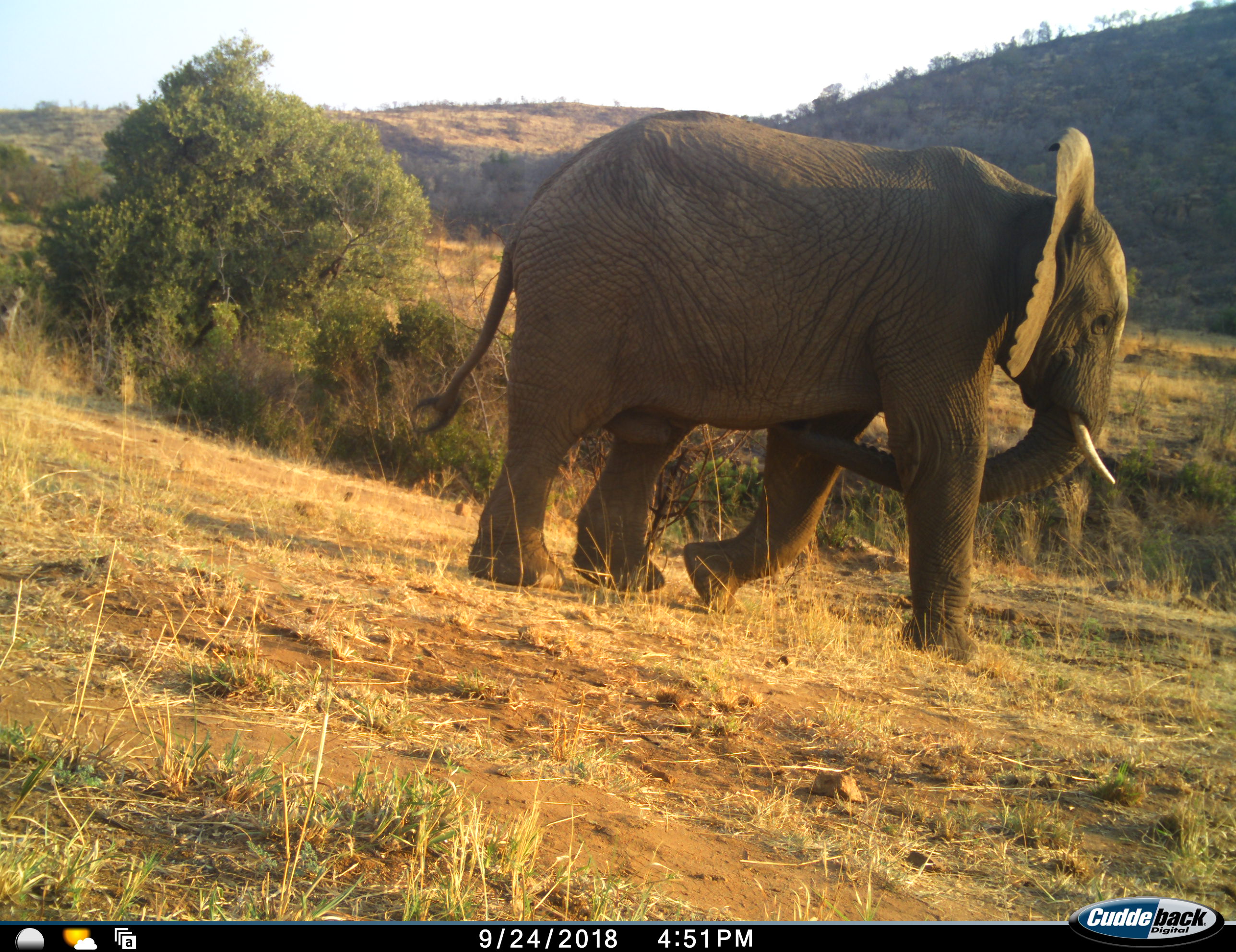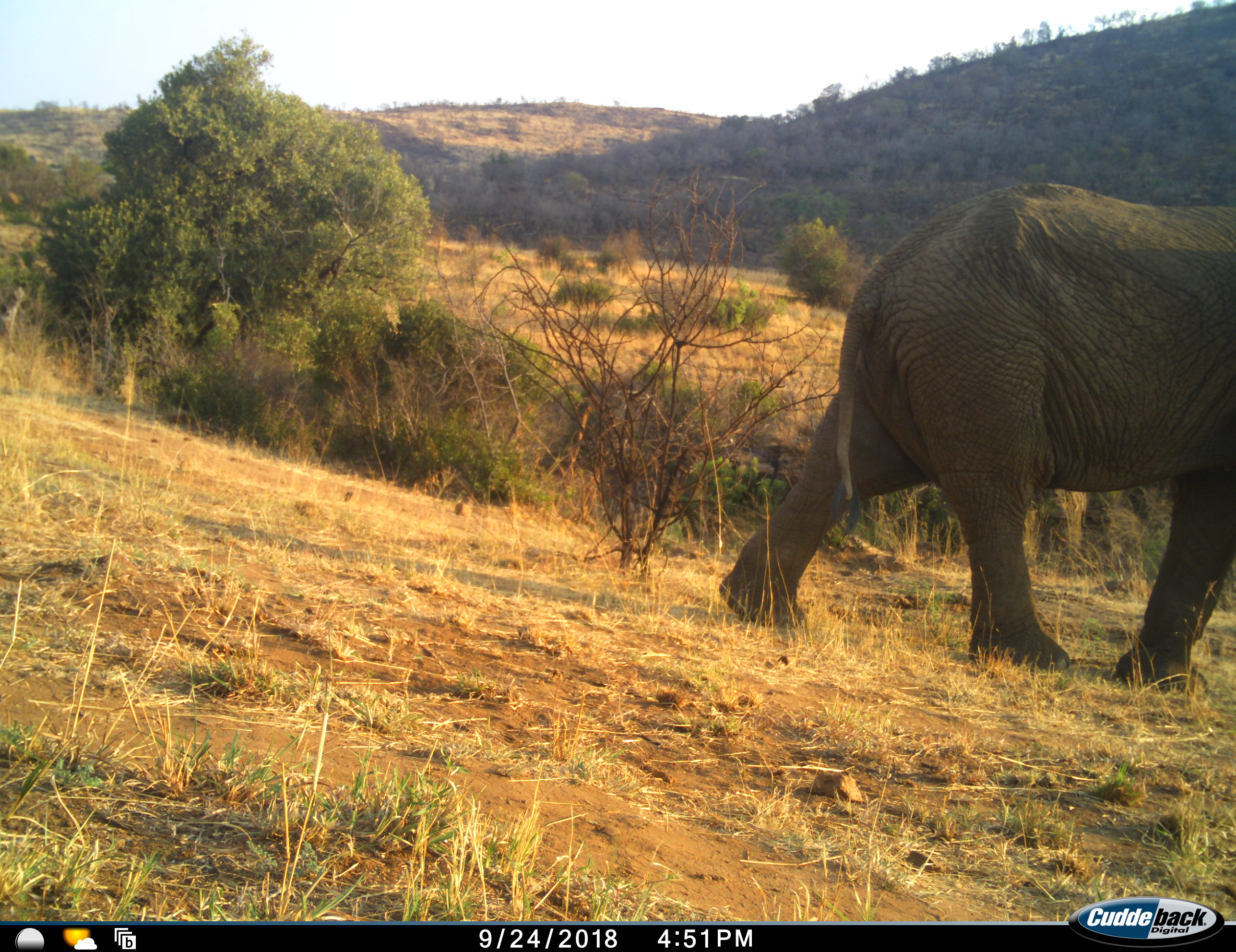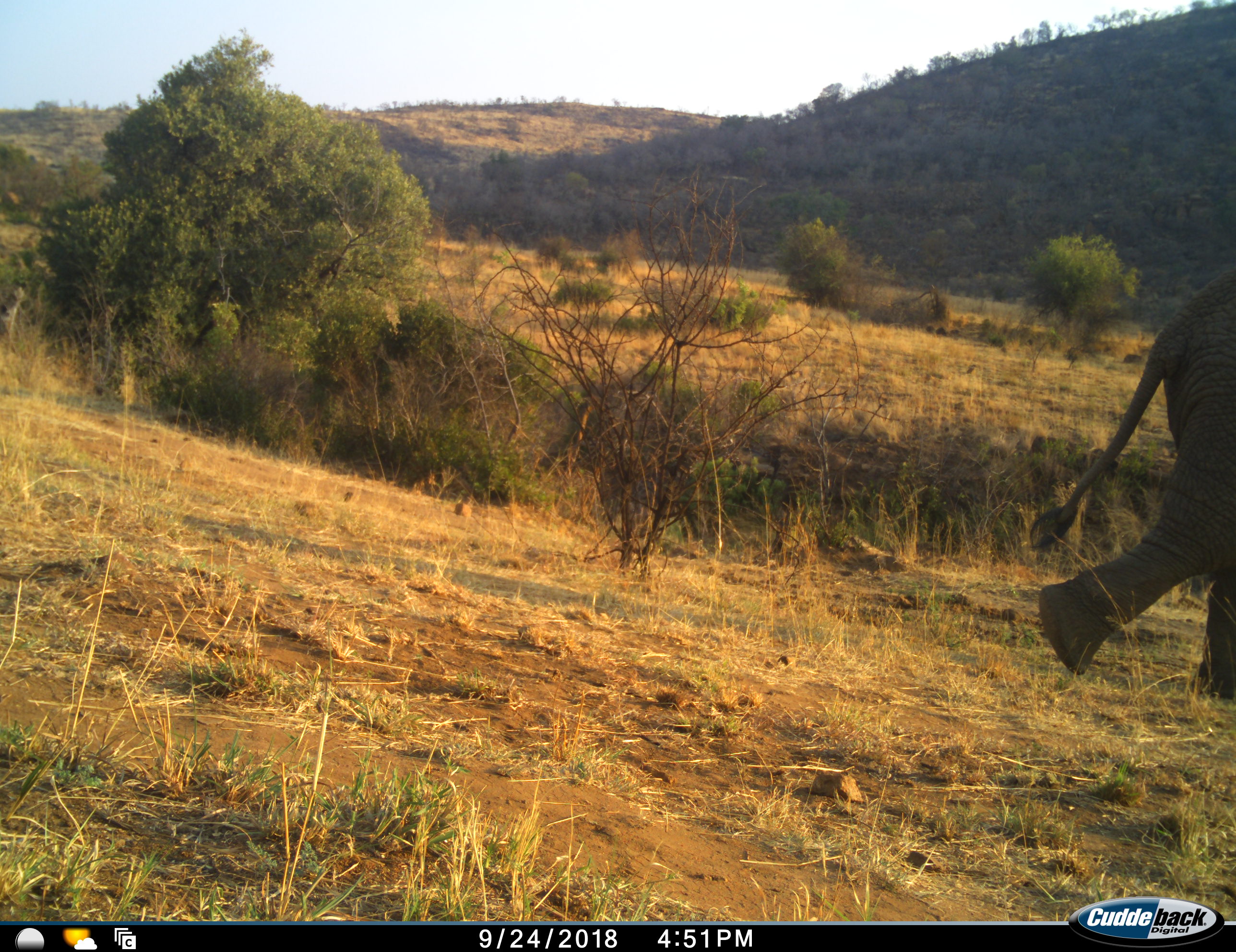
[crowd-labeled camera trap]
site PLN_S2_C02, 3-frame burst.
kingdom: Animalia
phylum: Chordata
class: Mammalia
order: Proboscidea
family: Elephantidae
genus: Loxodonta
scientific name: Loxodonta africana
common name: african bush elephant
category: elephant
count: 1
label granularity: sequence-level